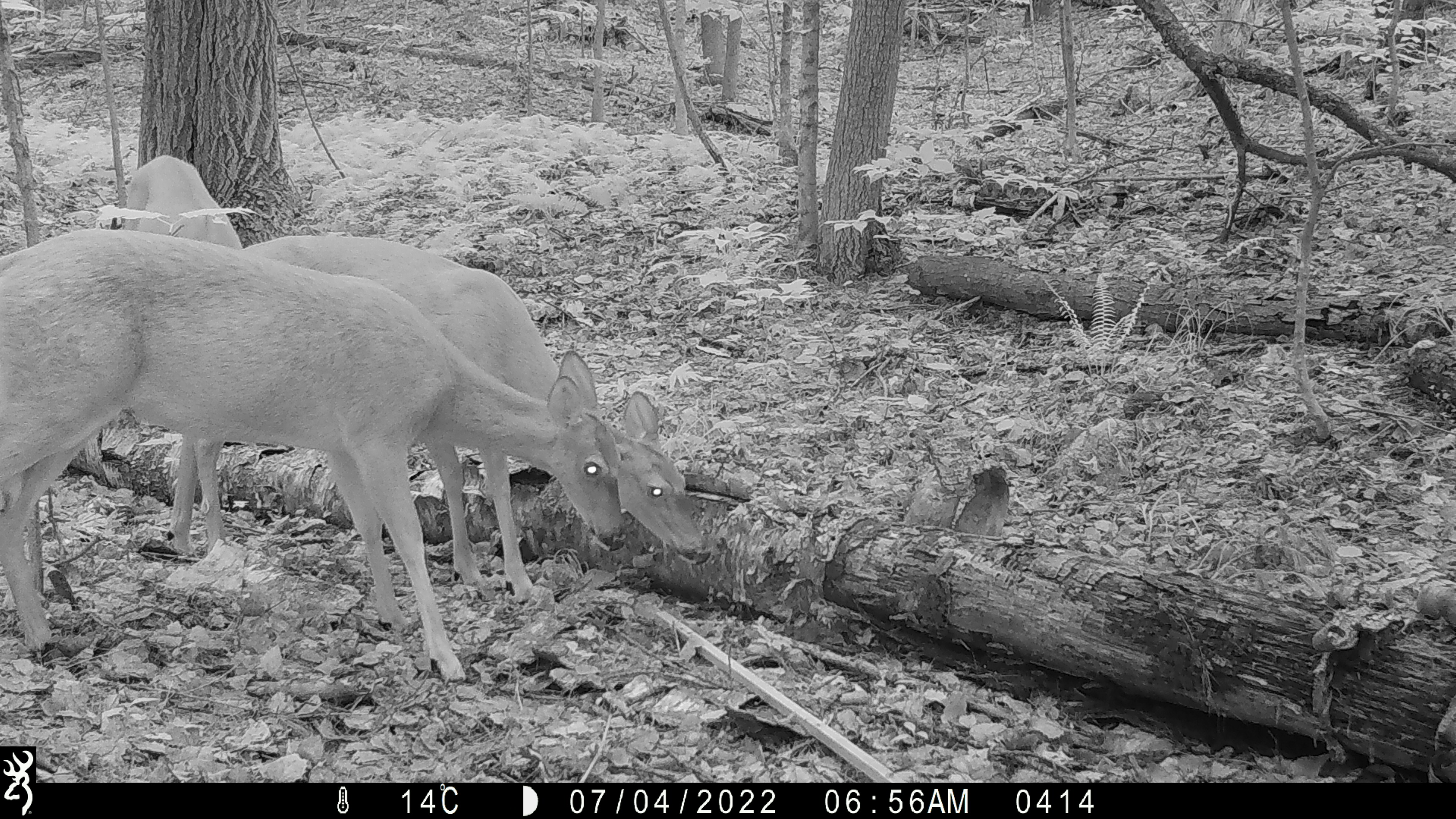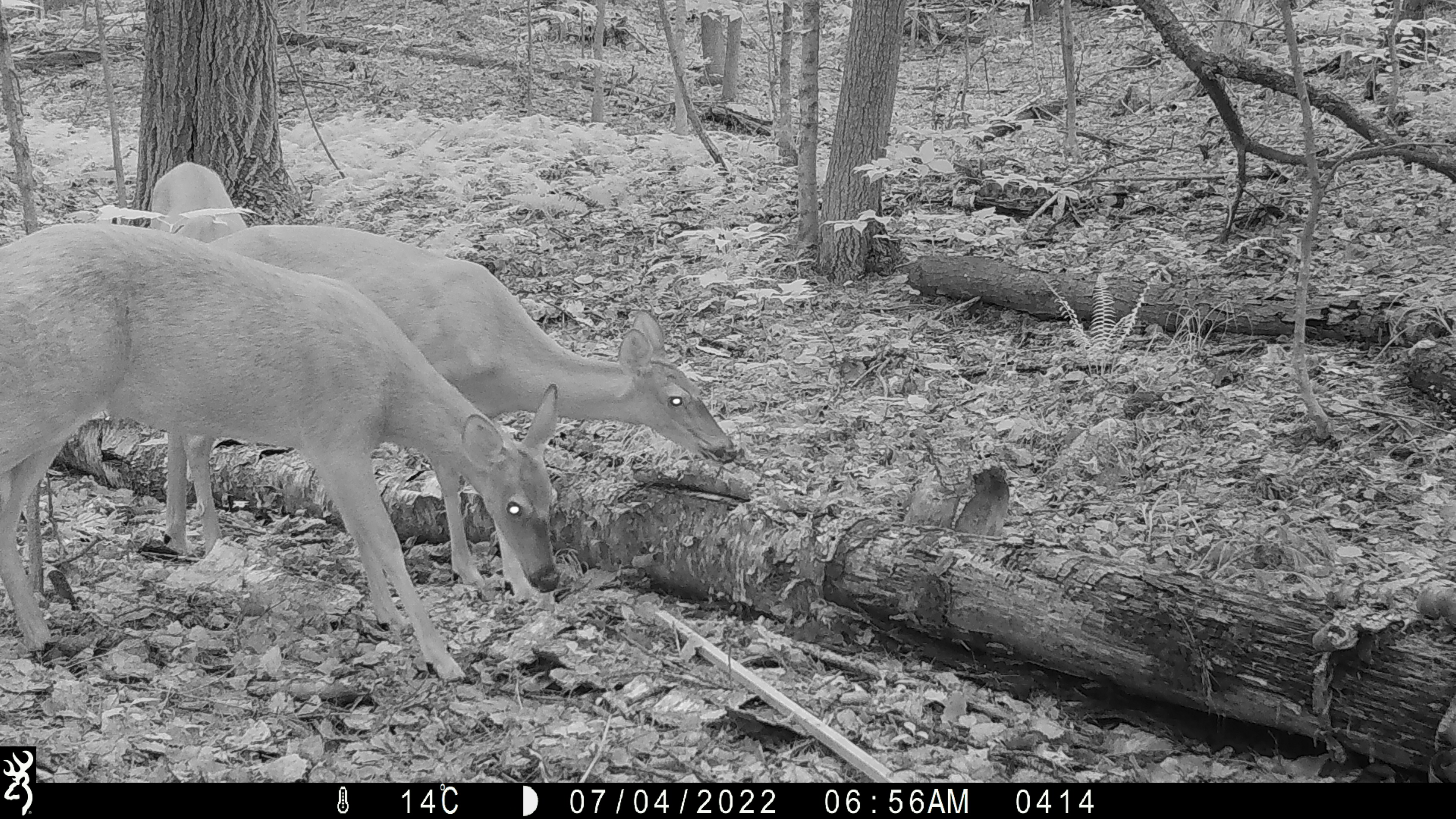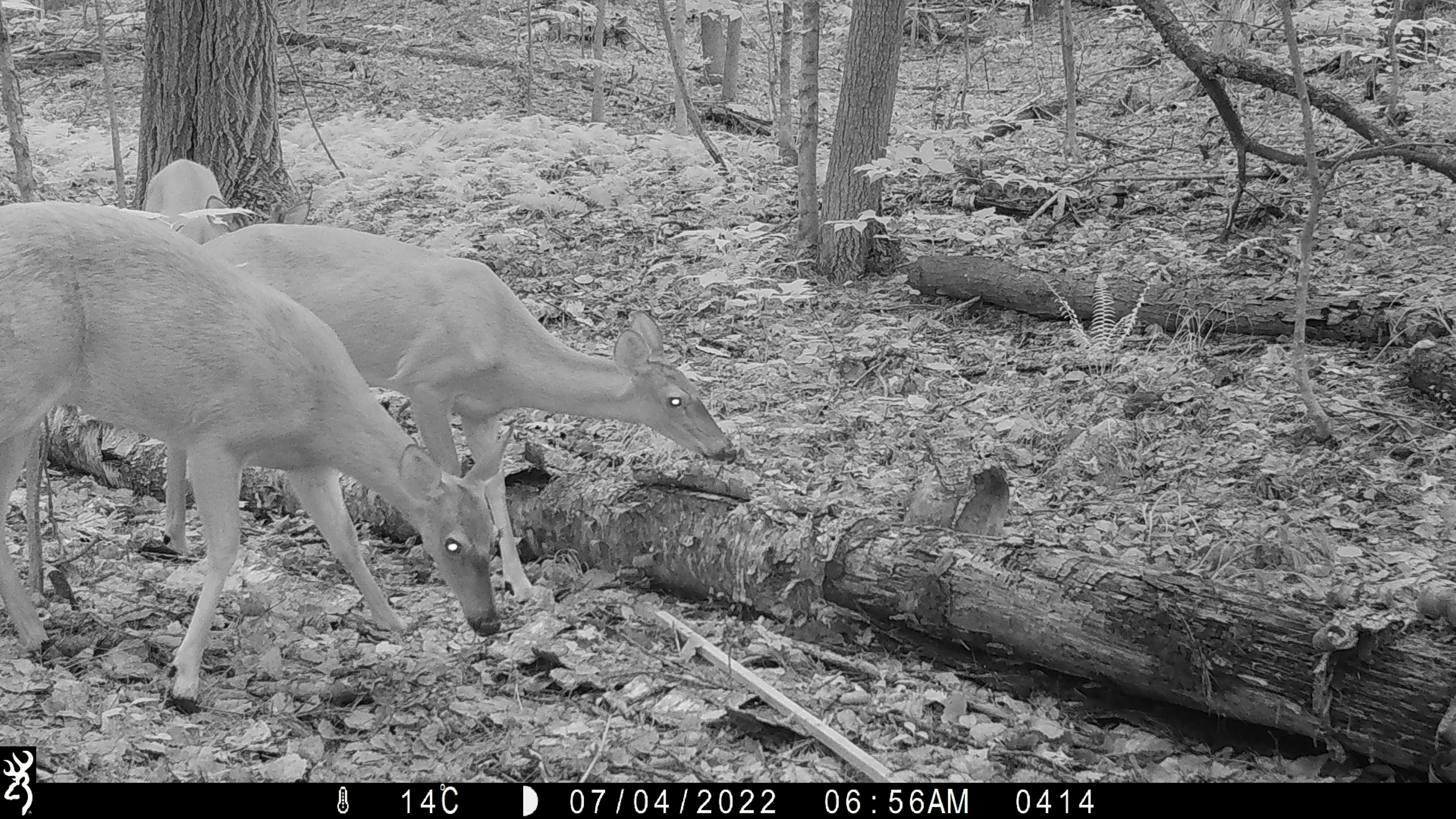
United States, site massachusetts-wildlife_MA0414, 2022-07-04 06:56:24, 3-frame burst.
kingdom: Animalia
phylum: Chordata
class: Mammalia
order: Artiodactyla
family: Cervidae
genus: Odocoileus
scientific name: Odocoileus virginianus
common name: white-tailed deer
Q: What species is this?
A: White-tailed deer (Odocoileus virginianus).